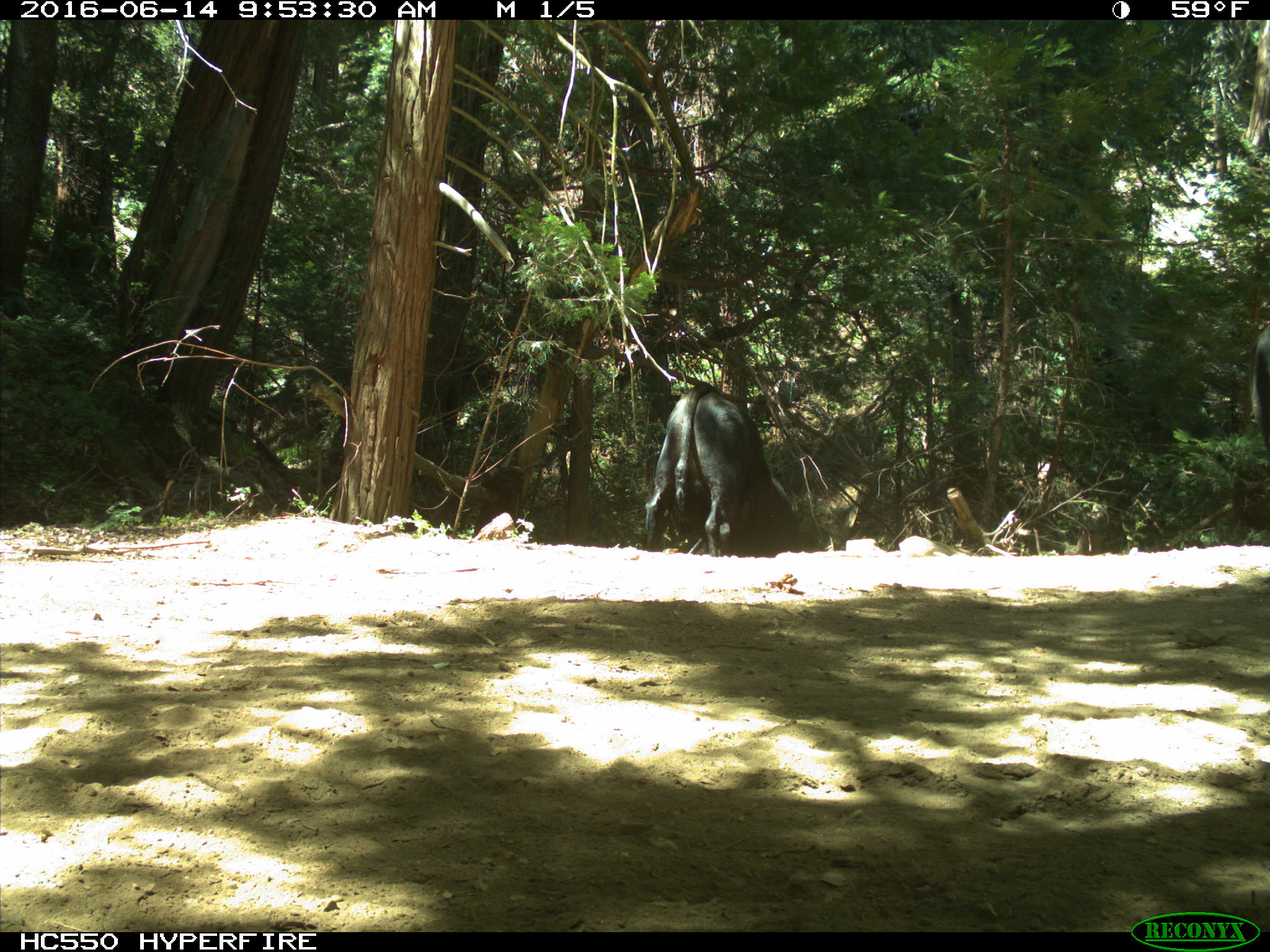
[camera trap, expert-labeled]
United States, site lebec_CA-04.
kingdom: Animalia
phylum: Chordata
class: Mammalia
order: Artiodactyla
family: Bovidae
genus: Bos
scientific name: Bos taurus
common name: domestic cow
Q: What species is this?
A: Bos taurus (domestic cow).